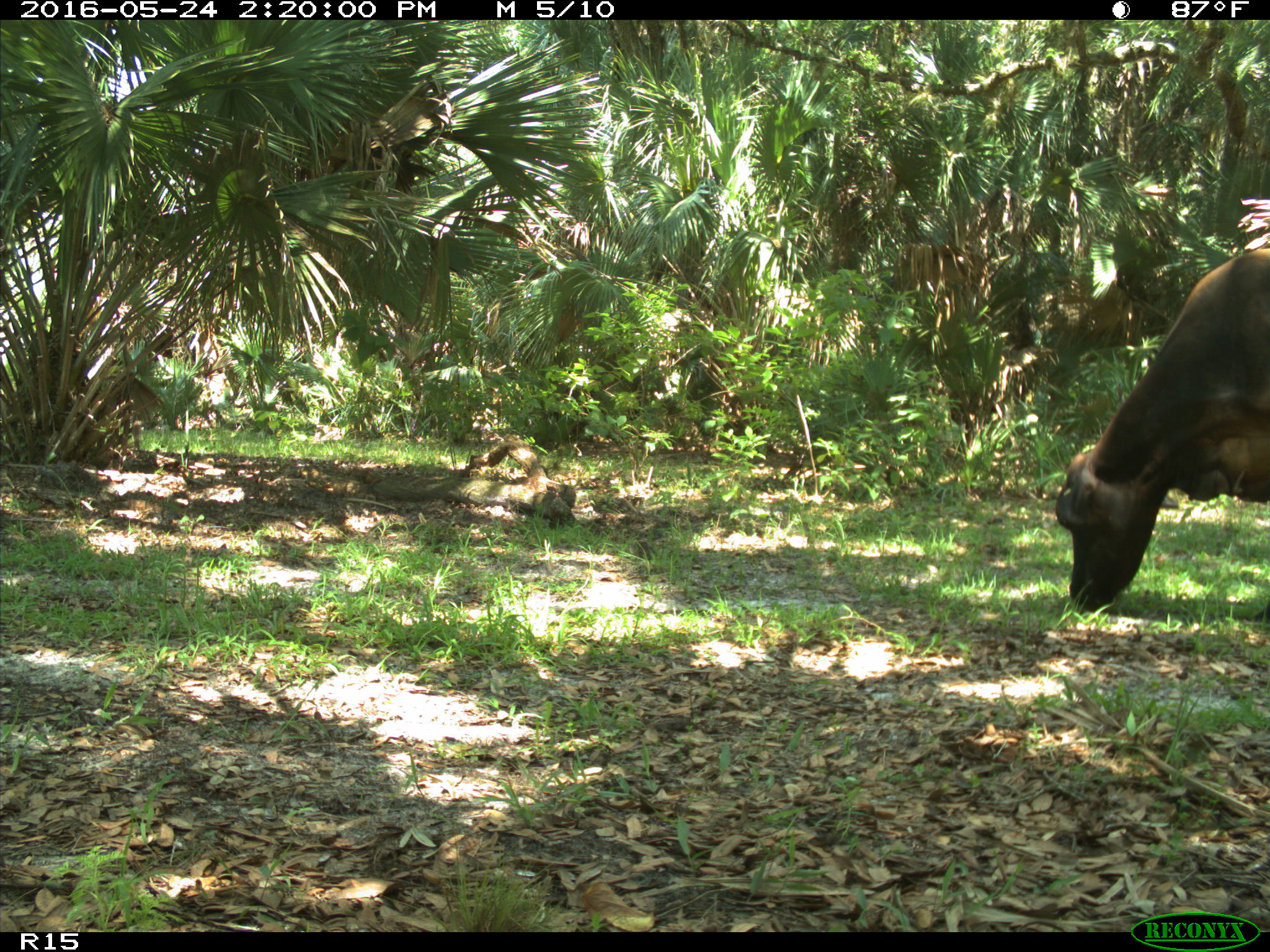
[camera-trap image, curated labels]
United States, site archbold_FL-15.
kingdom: Animalia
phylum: Chordata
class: Mammalia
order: Artiodactyla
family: Bovidae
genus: Bos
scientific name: Bos taurus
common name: domestic cow